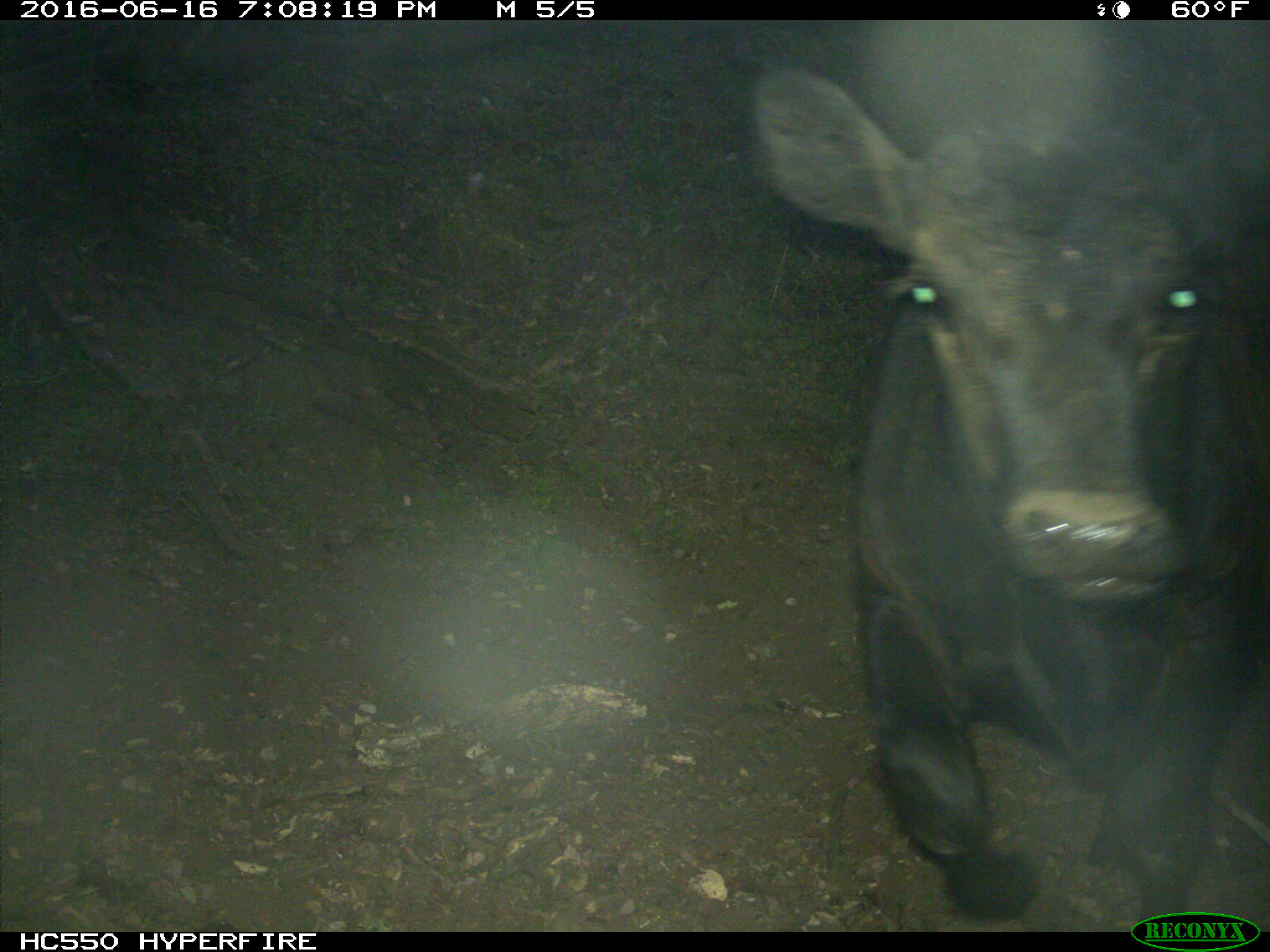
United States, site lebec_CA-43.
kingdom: Animalia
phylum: Chordata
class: Mammalia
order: Artiodactyla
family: Bovidae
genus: Bos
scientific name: Bos taurus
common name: domestic cow